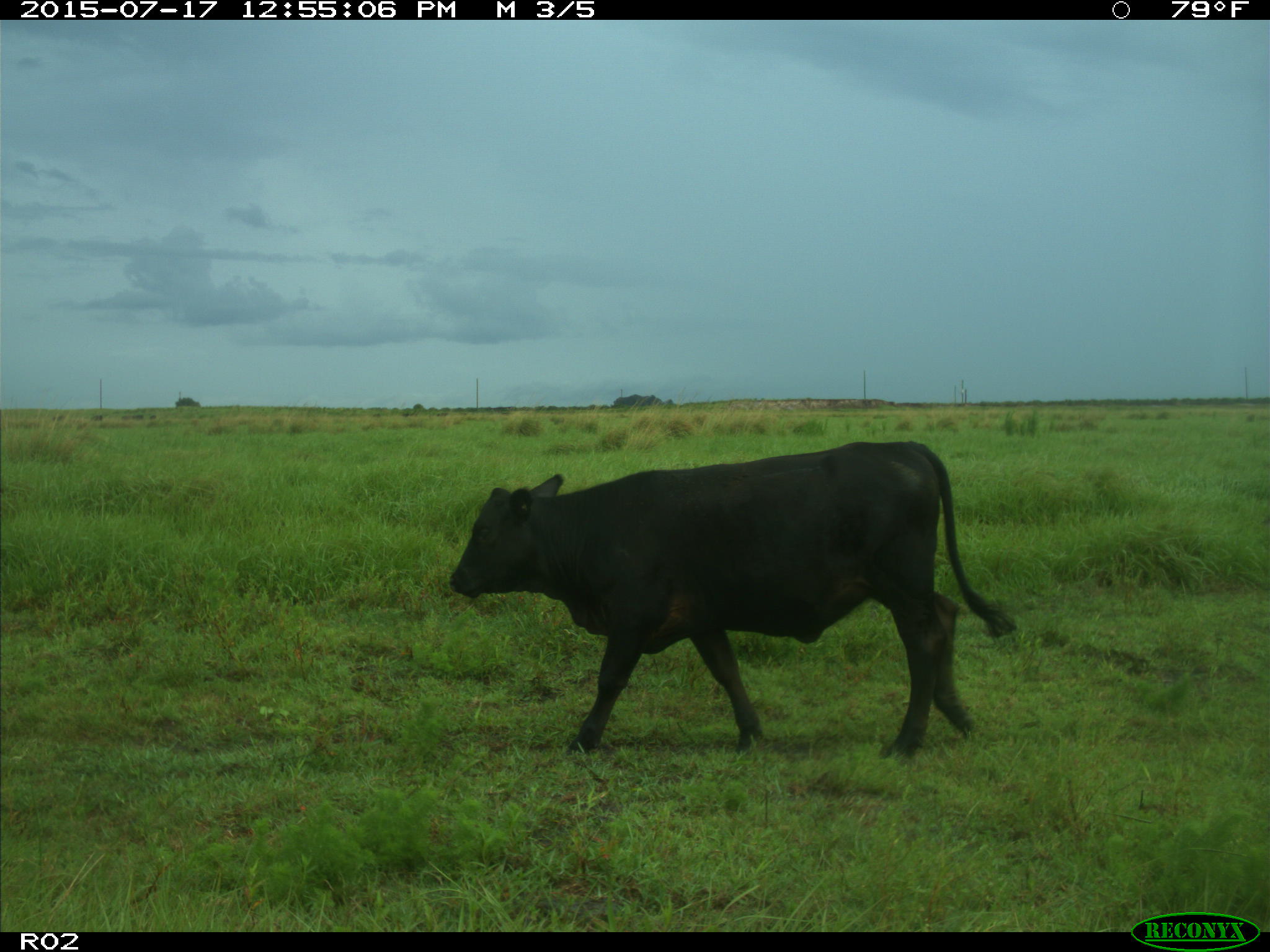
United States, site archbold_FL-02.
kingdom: Animalia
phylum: Chordata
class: Mammalia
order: Artiodactyla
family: Bovidae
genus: Bos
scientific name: Bos taurus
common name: domestic cow